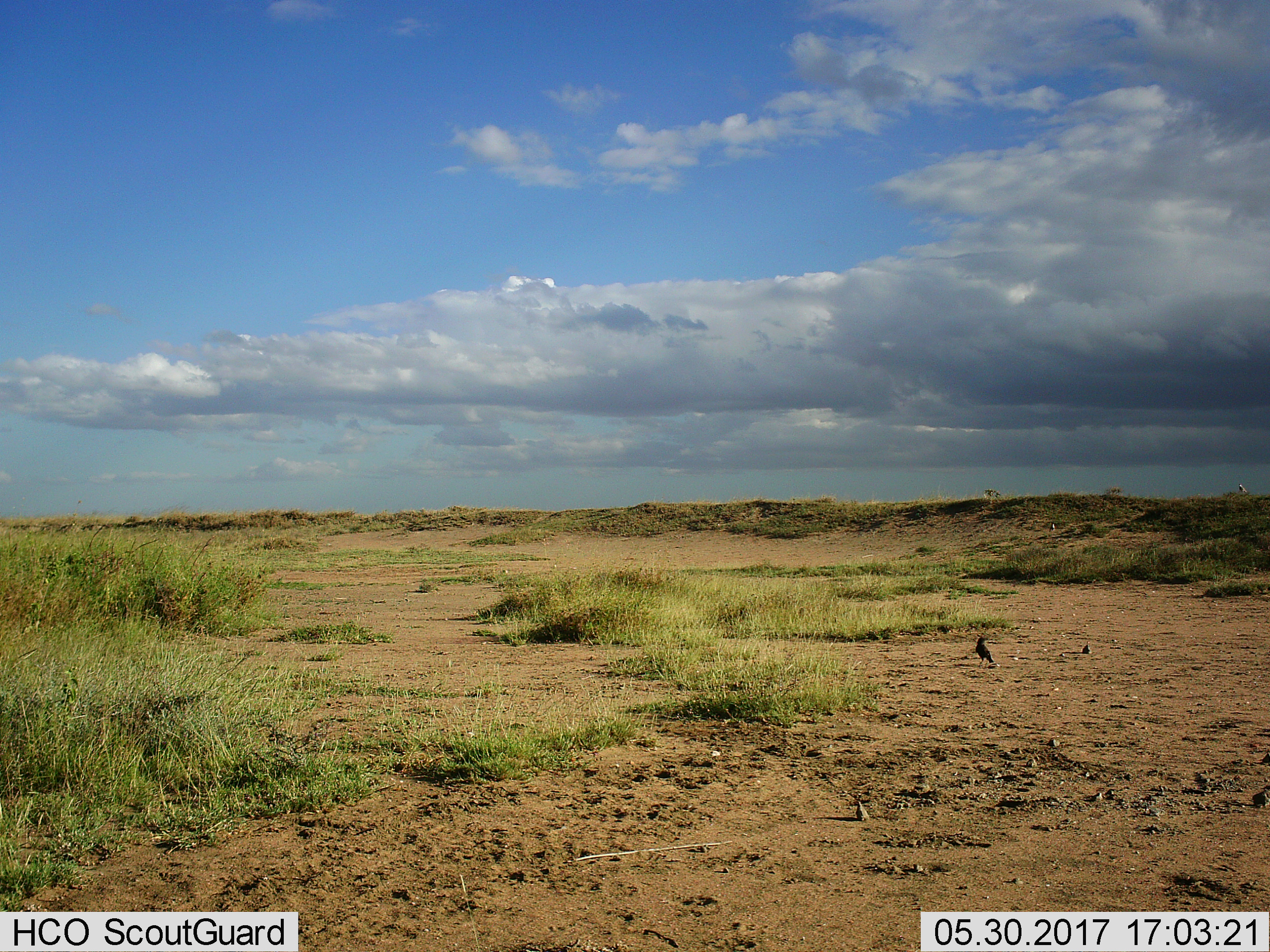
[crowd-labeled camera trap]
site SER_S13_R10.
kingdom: Animalia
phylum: Chordata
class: Aves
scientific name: Aves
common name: bird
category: birdother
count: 1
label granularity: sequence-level